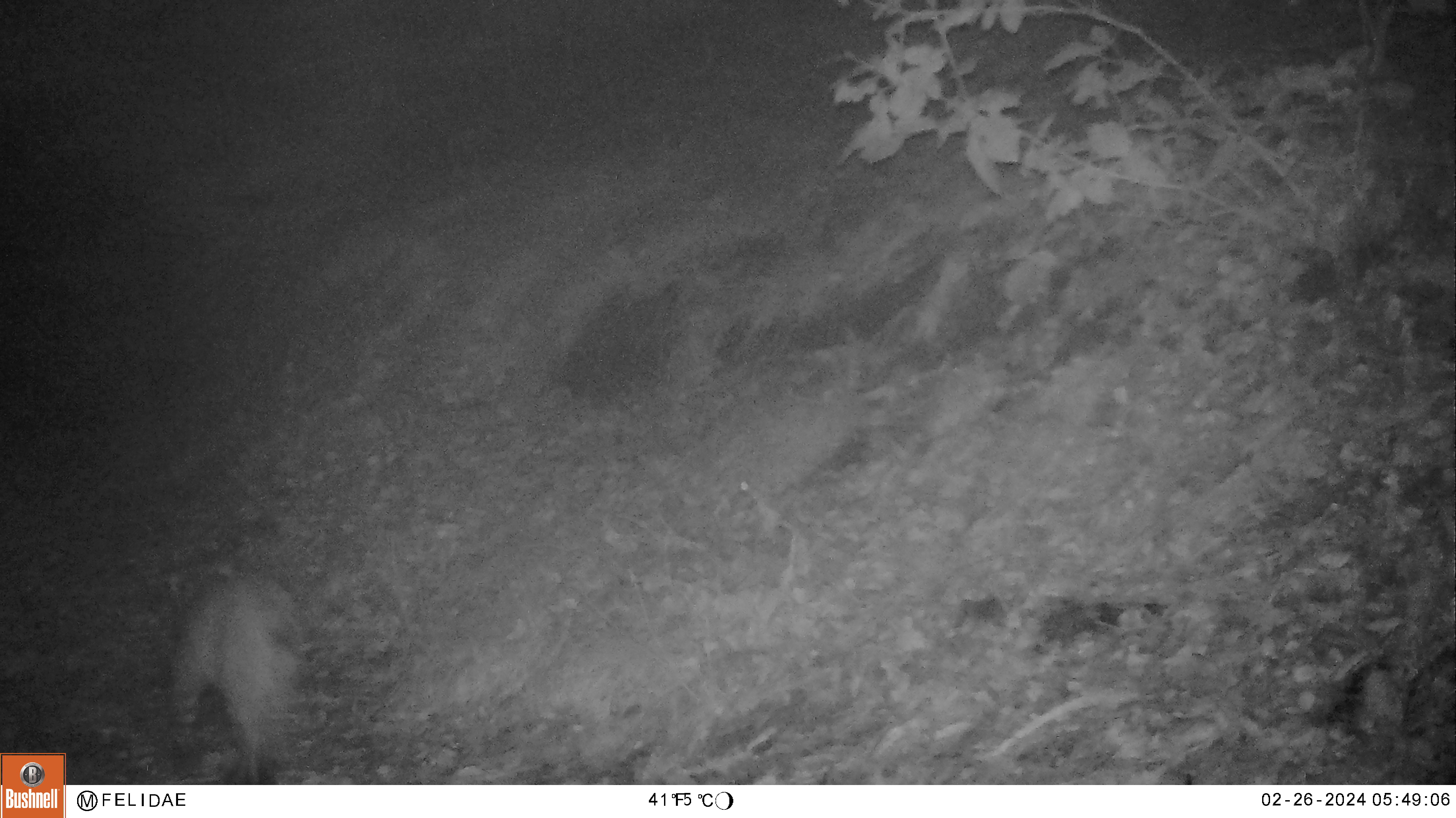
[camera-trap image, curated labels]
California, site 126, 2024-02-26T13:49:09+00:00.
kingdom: Animalia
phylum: Chordata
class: Mammalia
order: Carnivora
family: Felidae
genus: Lynx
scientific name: Lynx rufus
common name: bobcat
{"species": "bobcat (Lynx rufus)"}